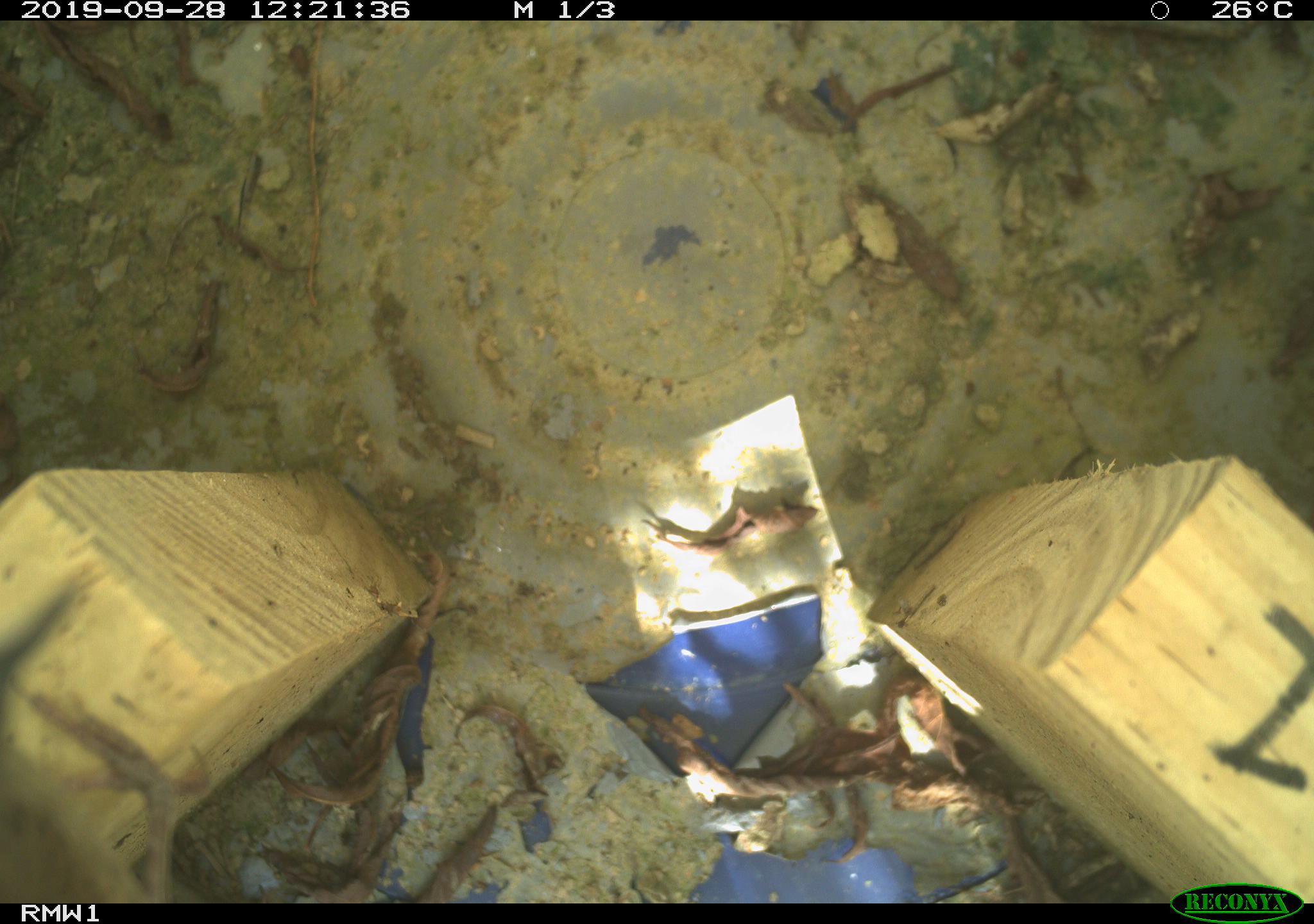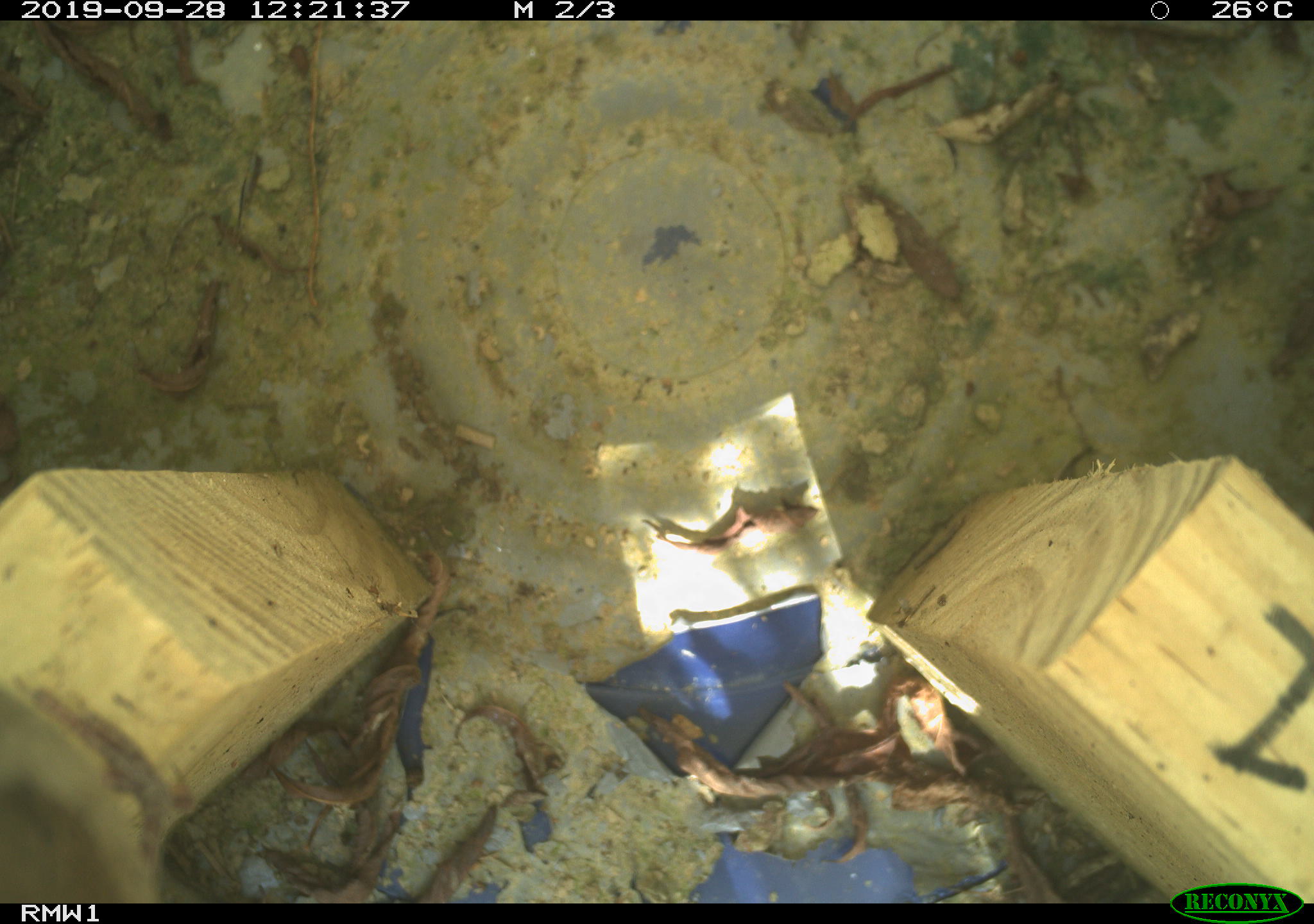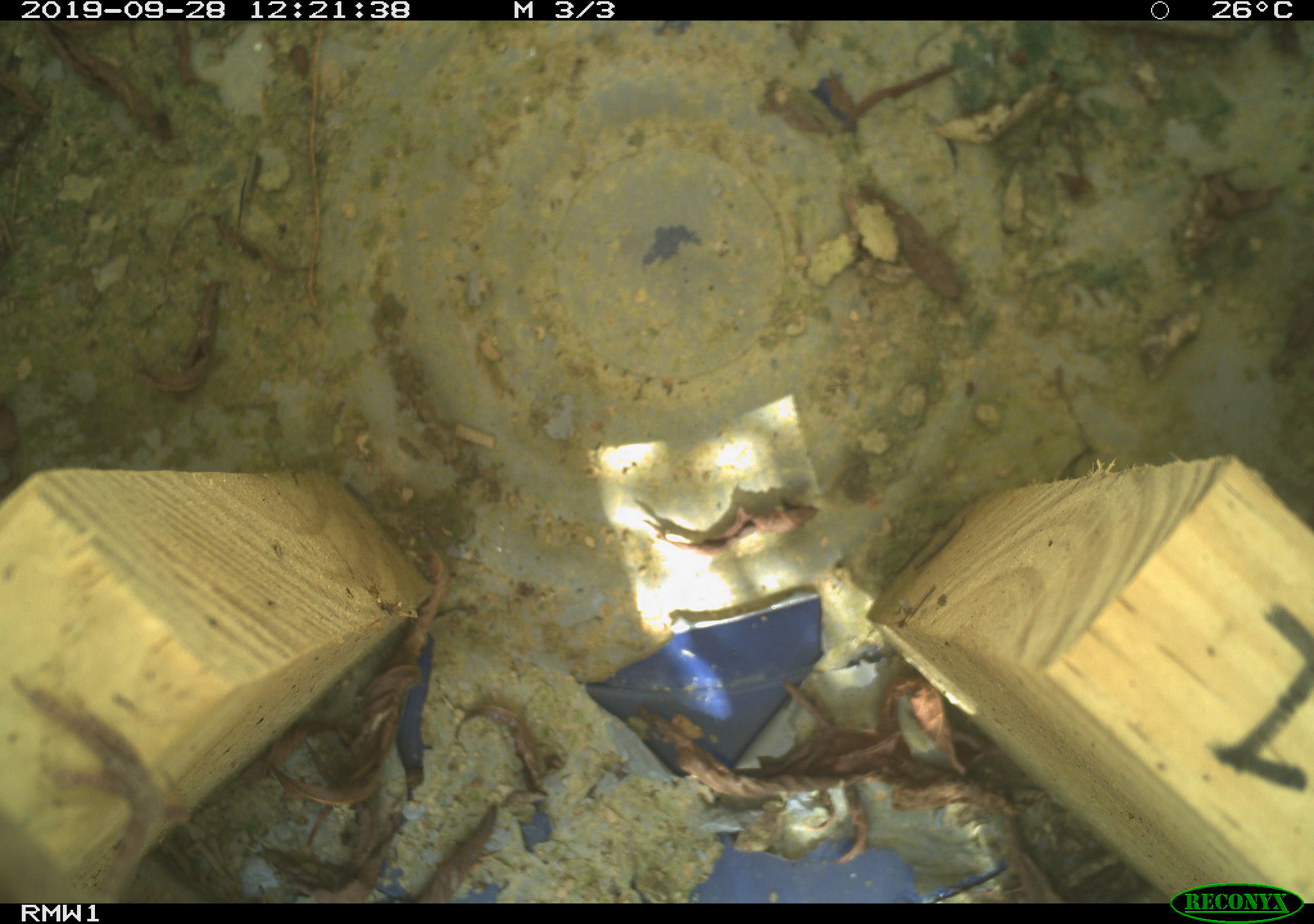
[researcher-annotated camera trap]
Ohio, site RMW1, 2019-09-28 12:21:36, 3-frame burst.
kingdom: Animalia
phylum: Chordata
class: Aves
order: Passeriformes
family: Troglodytidae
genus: Troglodytes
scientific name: Troglodytes aedon aedon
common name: northern house wren